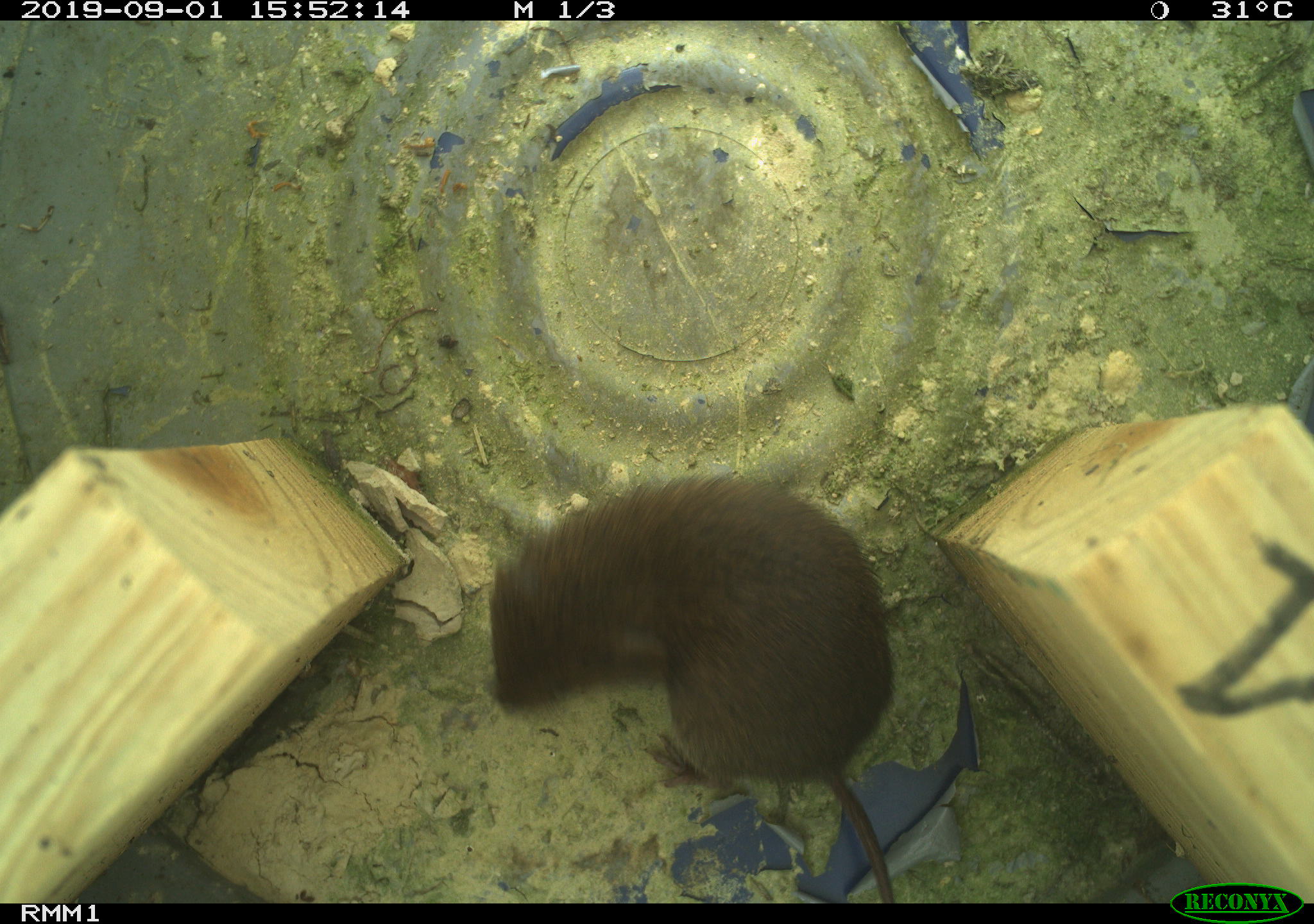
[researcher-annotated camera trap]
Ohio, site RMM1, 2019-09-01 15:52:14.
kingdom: Animalia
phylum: Chordata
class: Mammalia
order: Rodentia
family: Cricetidae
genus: Microtus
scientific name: Microtus pennsylvanicus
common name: meadow vole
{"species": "meadow vole (Microtus pennsylvanicus)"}